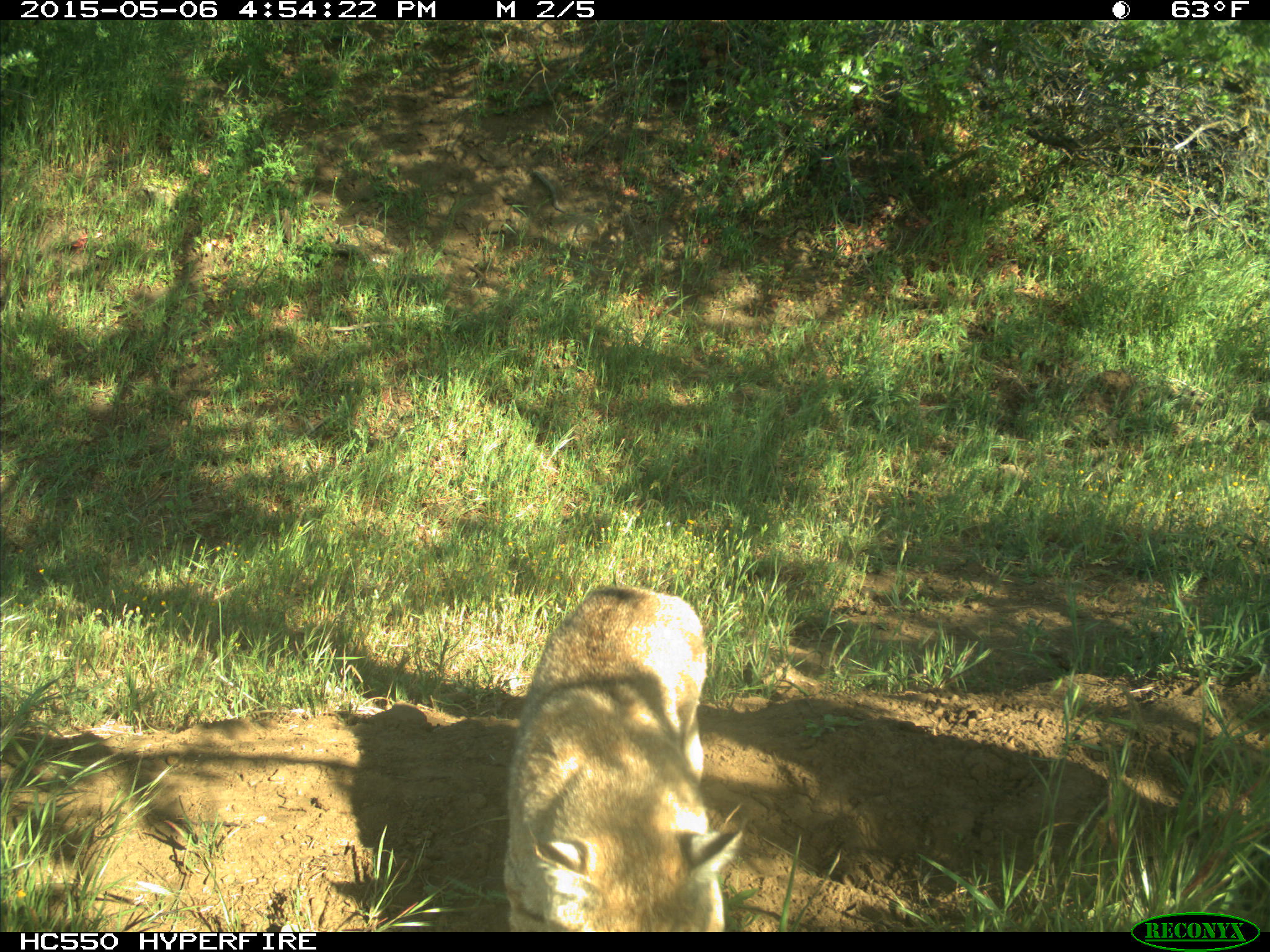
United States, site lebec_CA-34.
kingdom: Animalia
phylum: Chordata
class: Mammalia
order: Carnivora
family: Felidae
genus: Lynx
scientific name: Lynx rufus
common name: bobcat